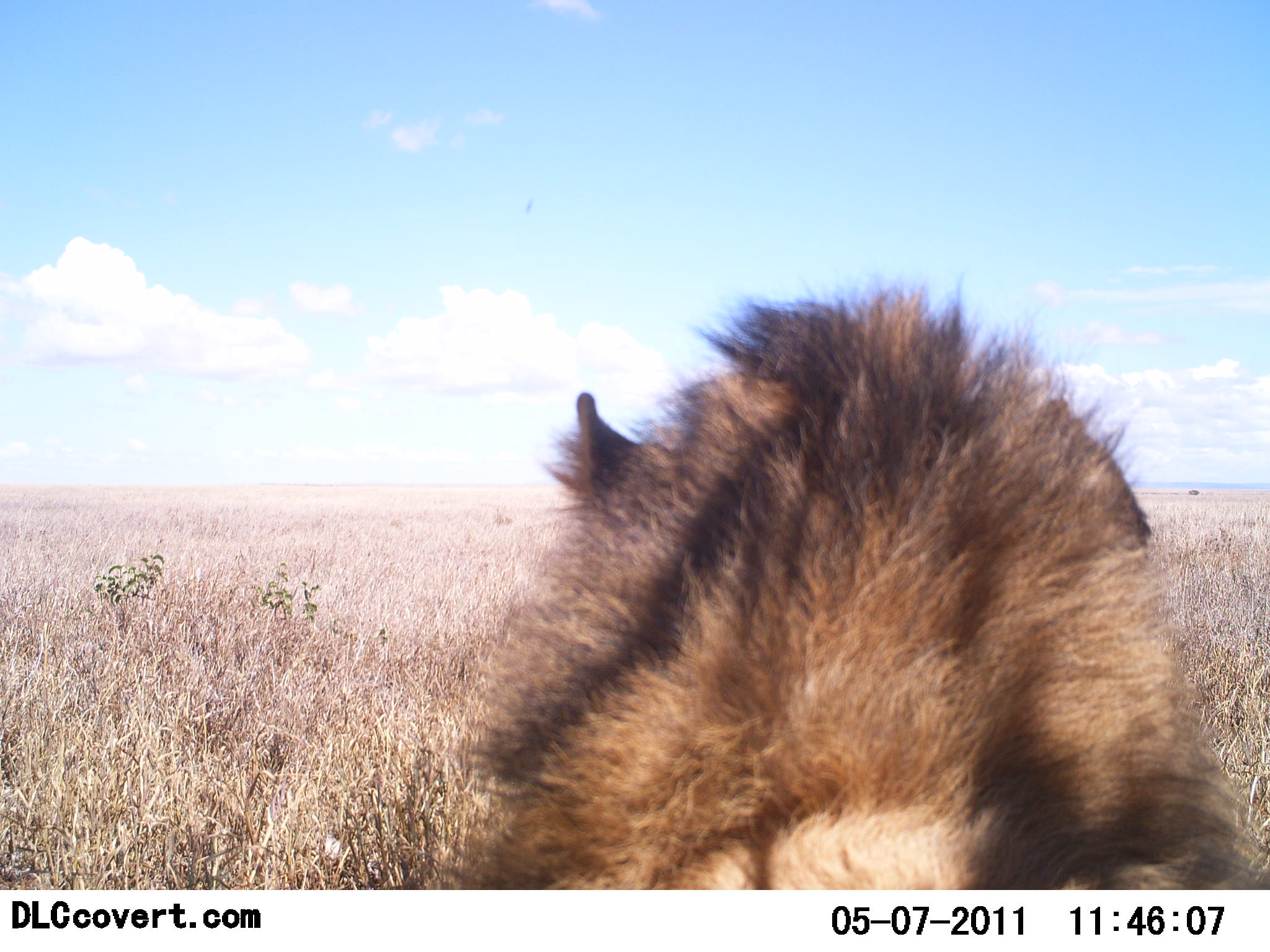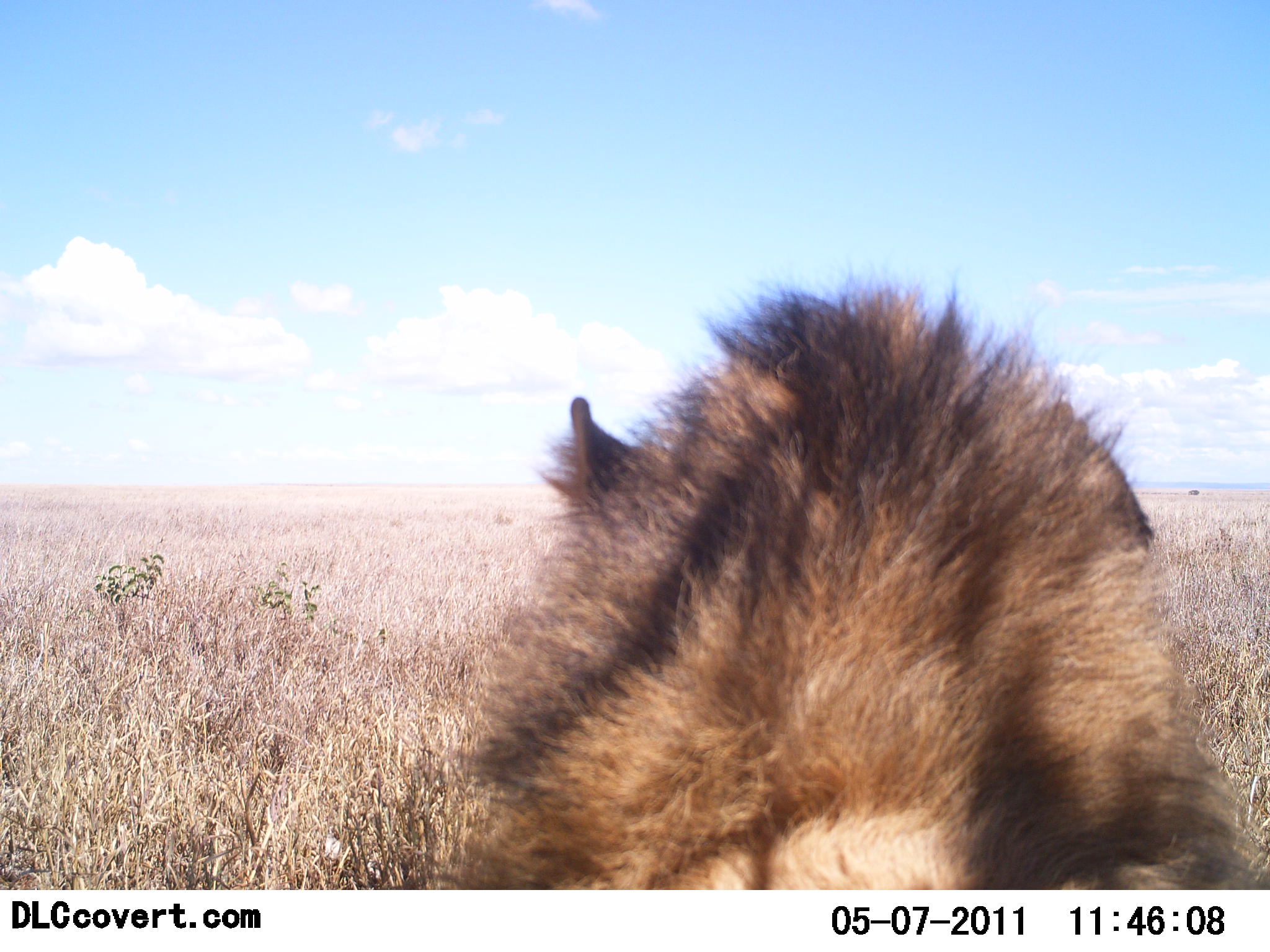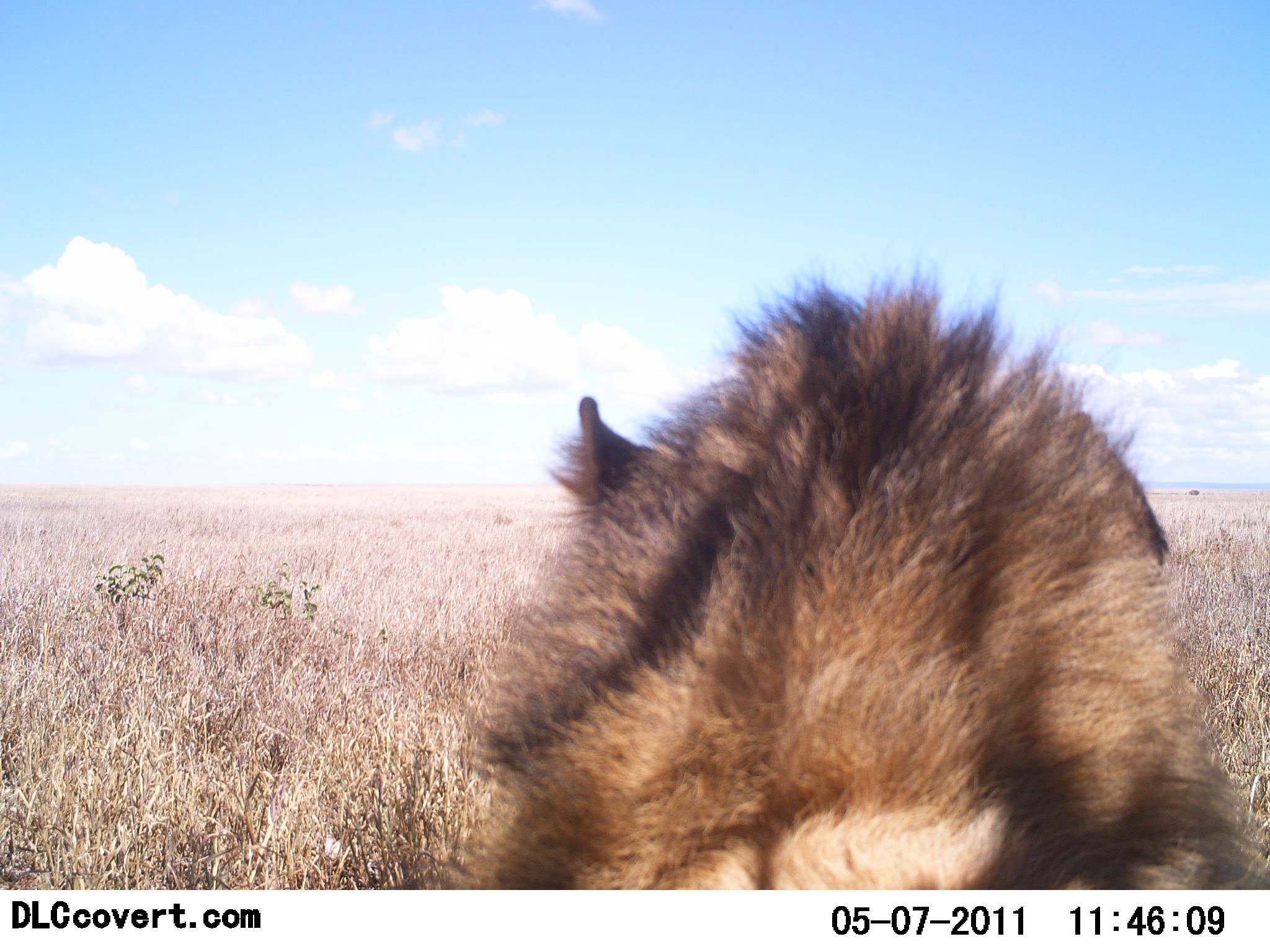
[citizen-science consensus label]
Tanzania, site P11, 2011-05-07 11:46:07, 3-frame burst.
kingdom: Animalia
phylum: Chordata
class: Mammalia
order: Carnivora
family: Felidae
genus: Panthera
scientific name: Panthera leo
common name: lion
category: lionmale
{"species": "lionmale (lion) (Panthera leo)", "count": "1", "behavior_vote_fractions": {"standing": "11%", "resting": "89%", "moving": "0%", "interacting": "0%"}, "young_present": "0%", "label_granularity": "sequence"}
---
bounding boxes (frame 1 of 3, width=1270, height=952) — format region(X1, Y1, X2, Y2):
animal: region(448, 278, 1270, 890)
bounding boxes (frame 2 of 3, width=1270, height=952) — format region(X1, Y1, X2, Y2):
animal: region(446, 274, 1270, 890)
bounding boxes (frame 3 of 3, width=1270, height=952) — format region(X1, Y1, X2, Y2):
animal: region(448, 263, 1270, 890)